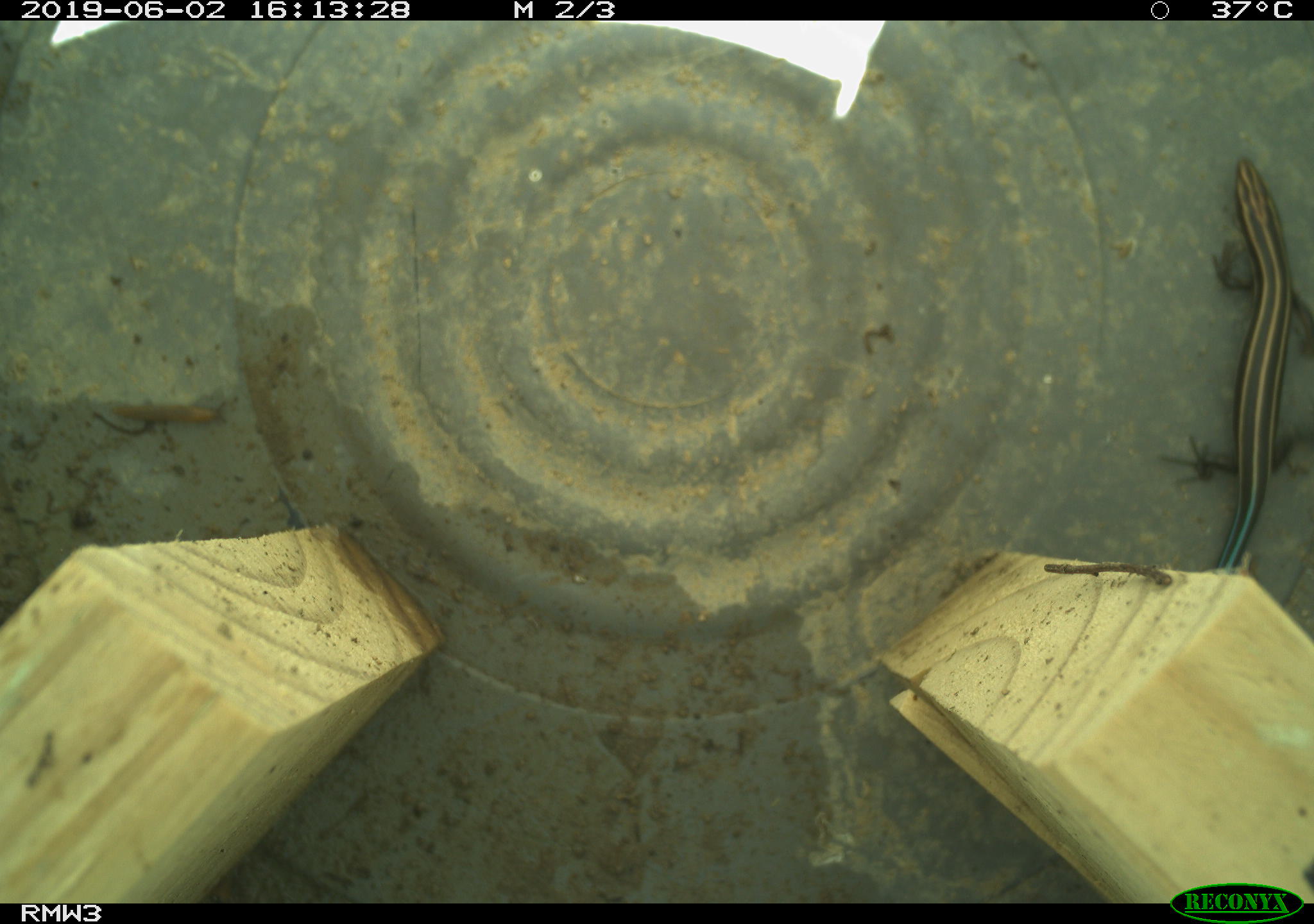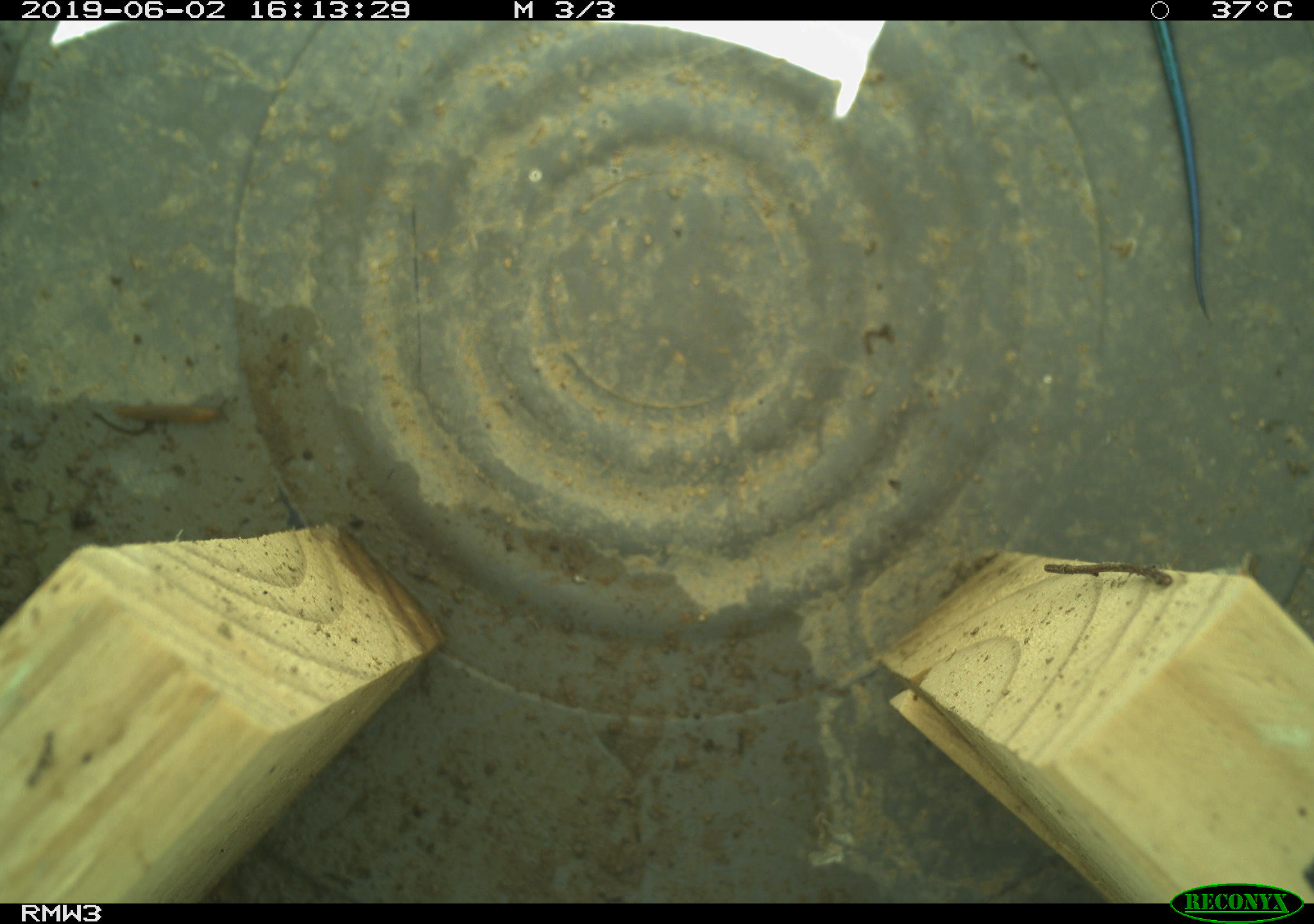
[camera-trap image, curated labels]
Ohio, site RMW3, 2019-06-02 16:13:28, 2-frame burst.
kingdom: Animalia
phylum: Chordata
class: Reptilia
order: Squamata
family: Scincidae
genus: Plestiodon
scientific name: Plestiodon fasciatus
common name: common five-lined skink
Common five-lined skink (Plestiodon fasciatus).